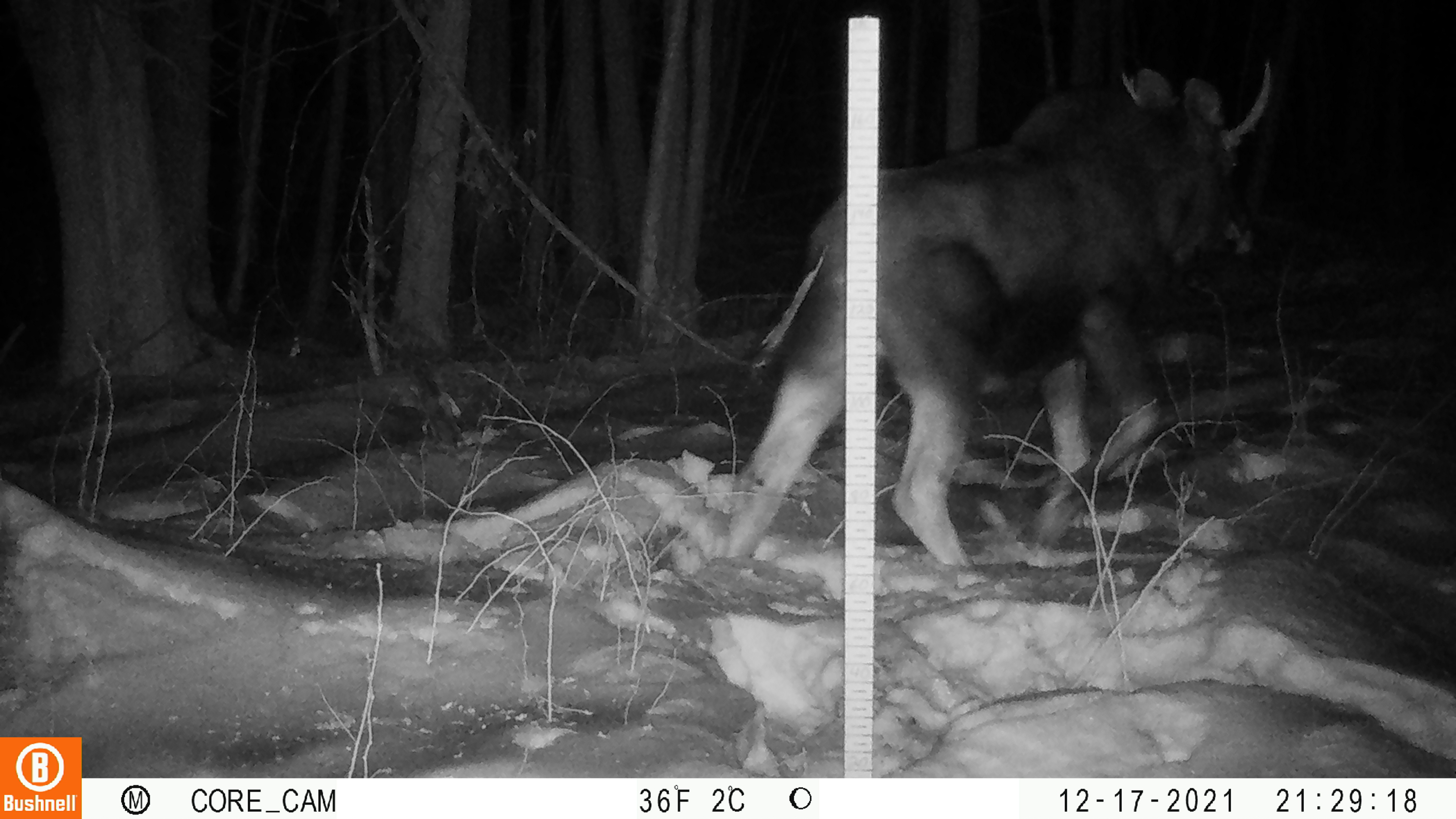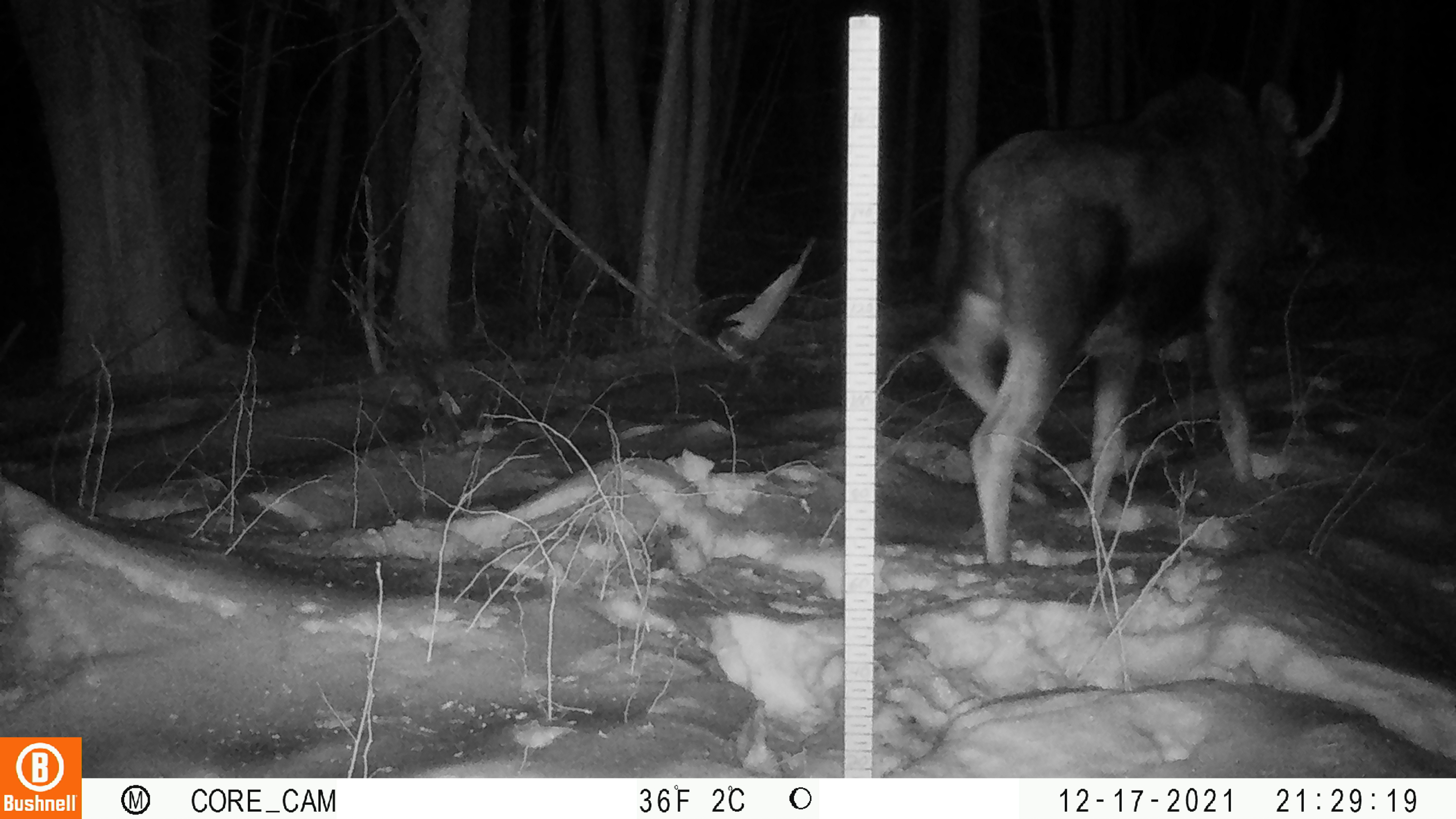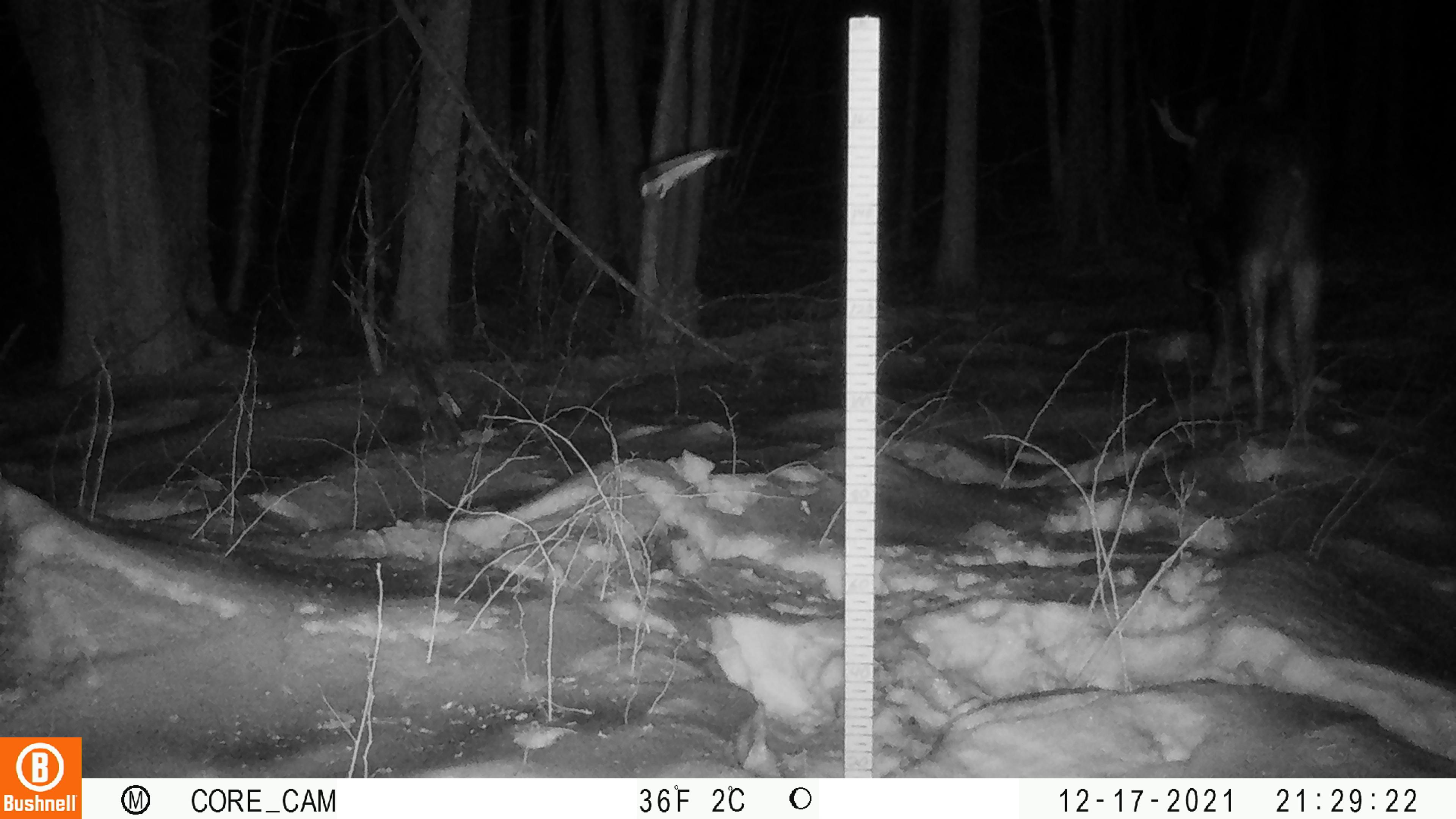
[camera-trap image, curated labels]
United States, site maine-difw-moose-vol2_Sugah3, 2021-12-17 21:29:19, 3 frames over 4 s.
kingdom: Animalia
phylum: Chordata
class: Mammalia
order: Artiodactyla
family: Cervidae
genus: Alces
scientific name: Alces alces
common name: moose